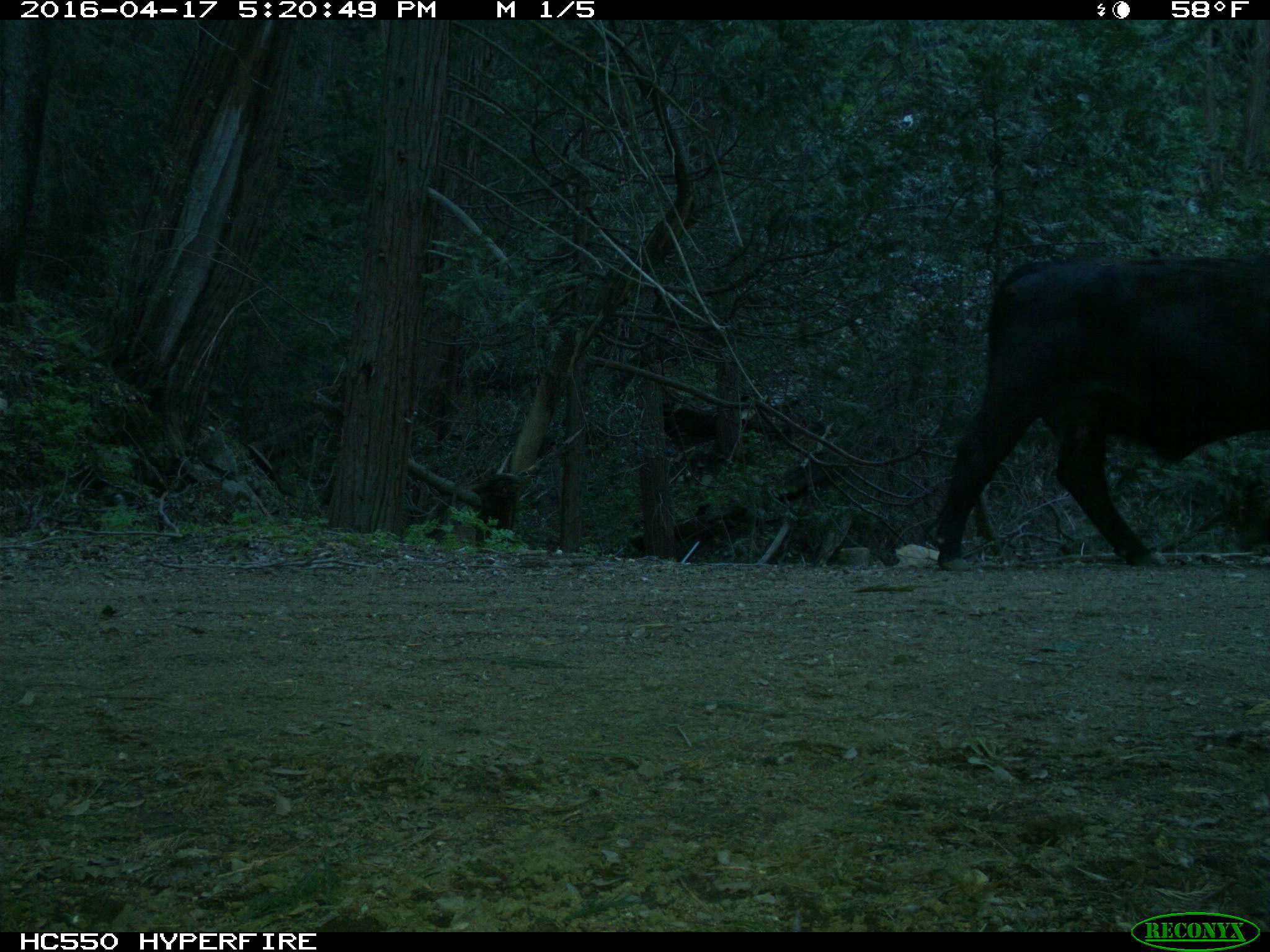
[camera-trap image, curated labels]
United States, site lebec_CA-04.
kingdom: Animalia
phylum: Chordata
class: Mammalia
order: Artiodactyla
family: Bovidae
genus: Bos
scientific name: Bos taurus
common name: domestic cow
Bos taurus (domestic cow).